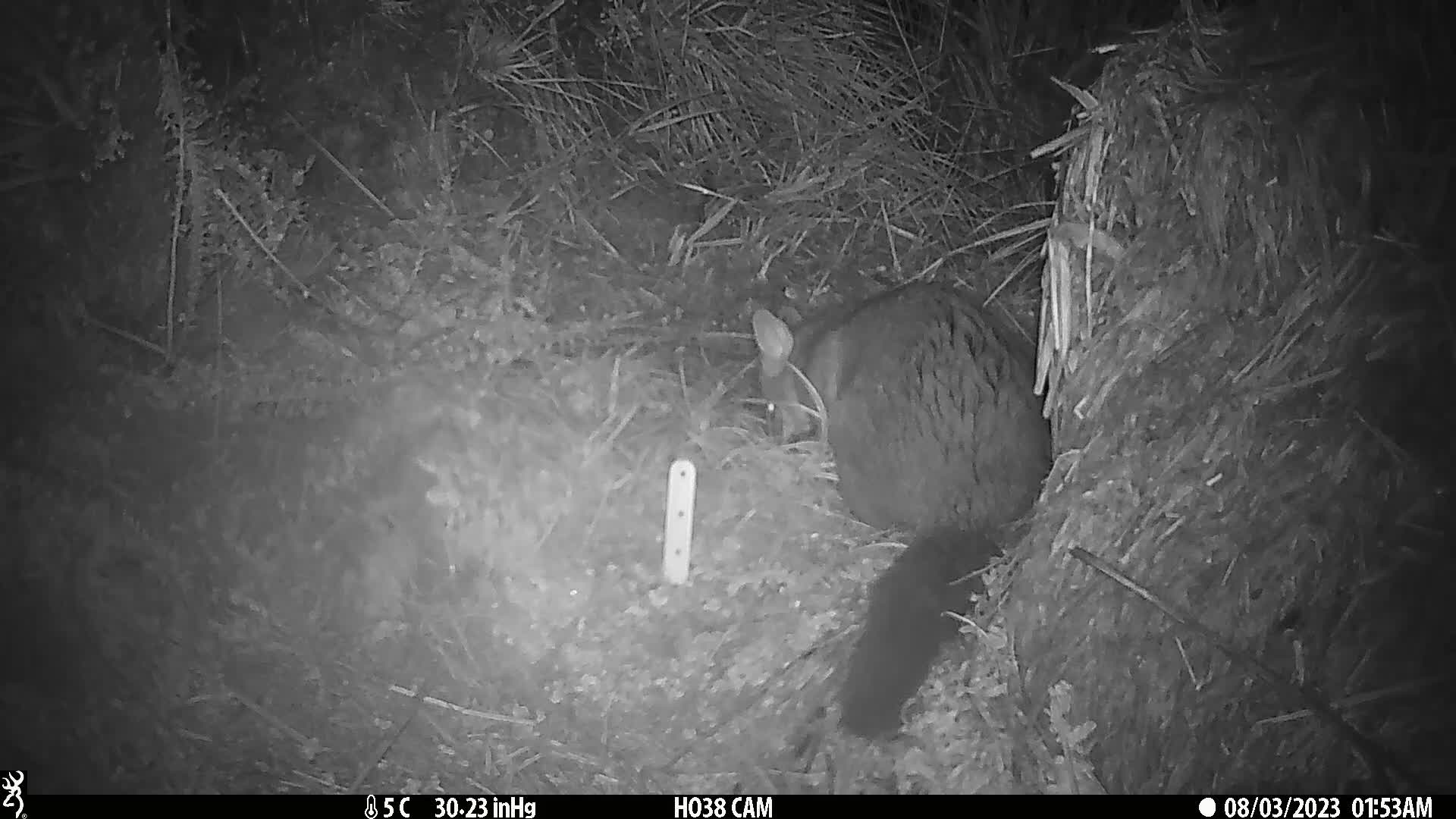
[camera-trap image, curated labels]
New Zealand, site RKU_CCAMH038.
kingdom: Animalia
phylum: Chordata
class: Mammalia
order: Diprotodontia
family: Phalangeridae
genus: Trichosurus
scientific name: Trichosurus vulpecula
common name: common brushtail possum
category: possum